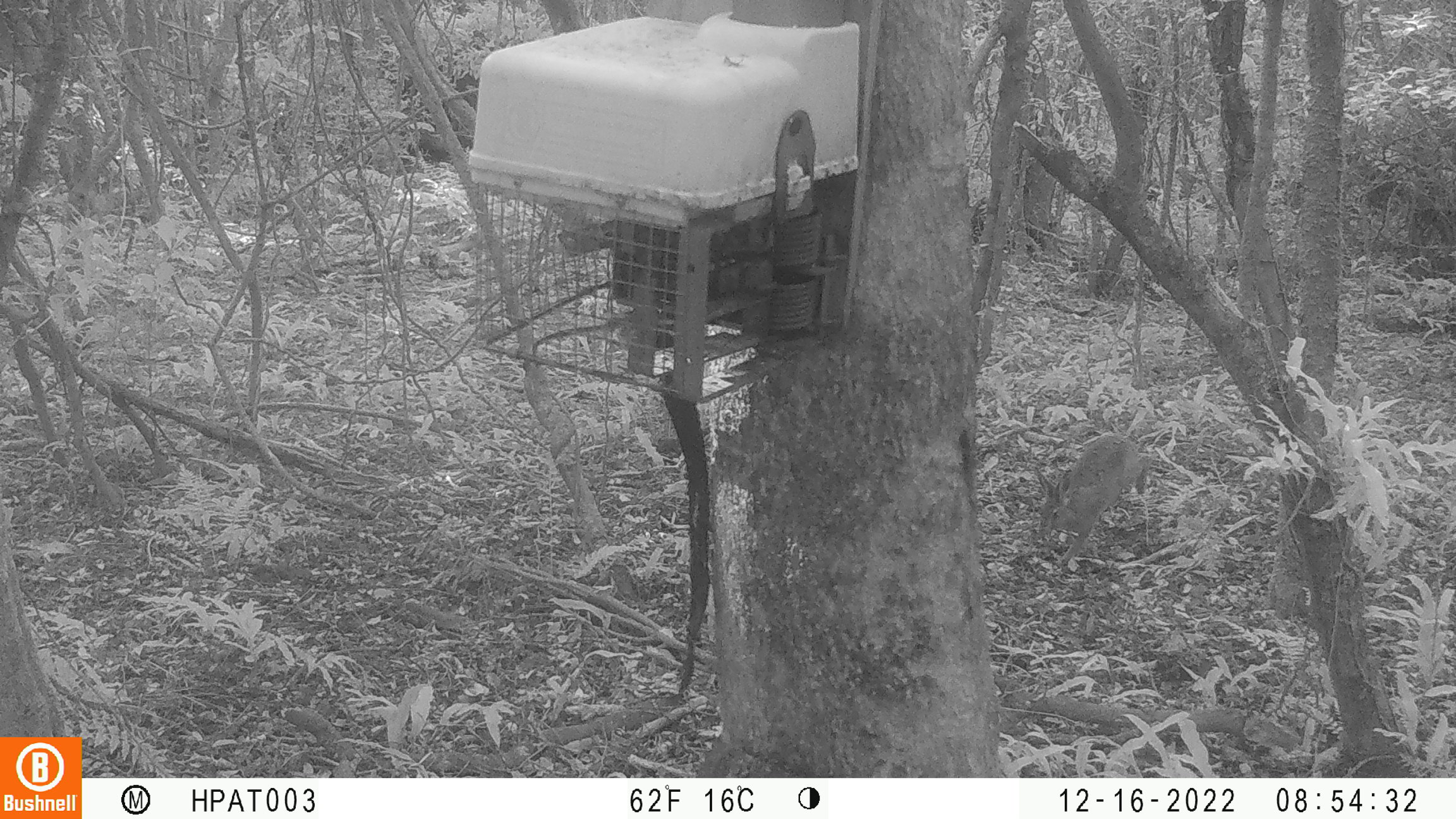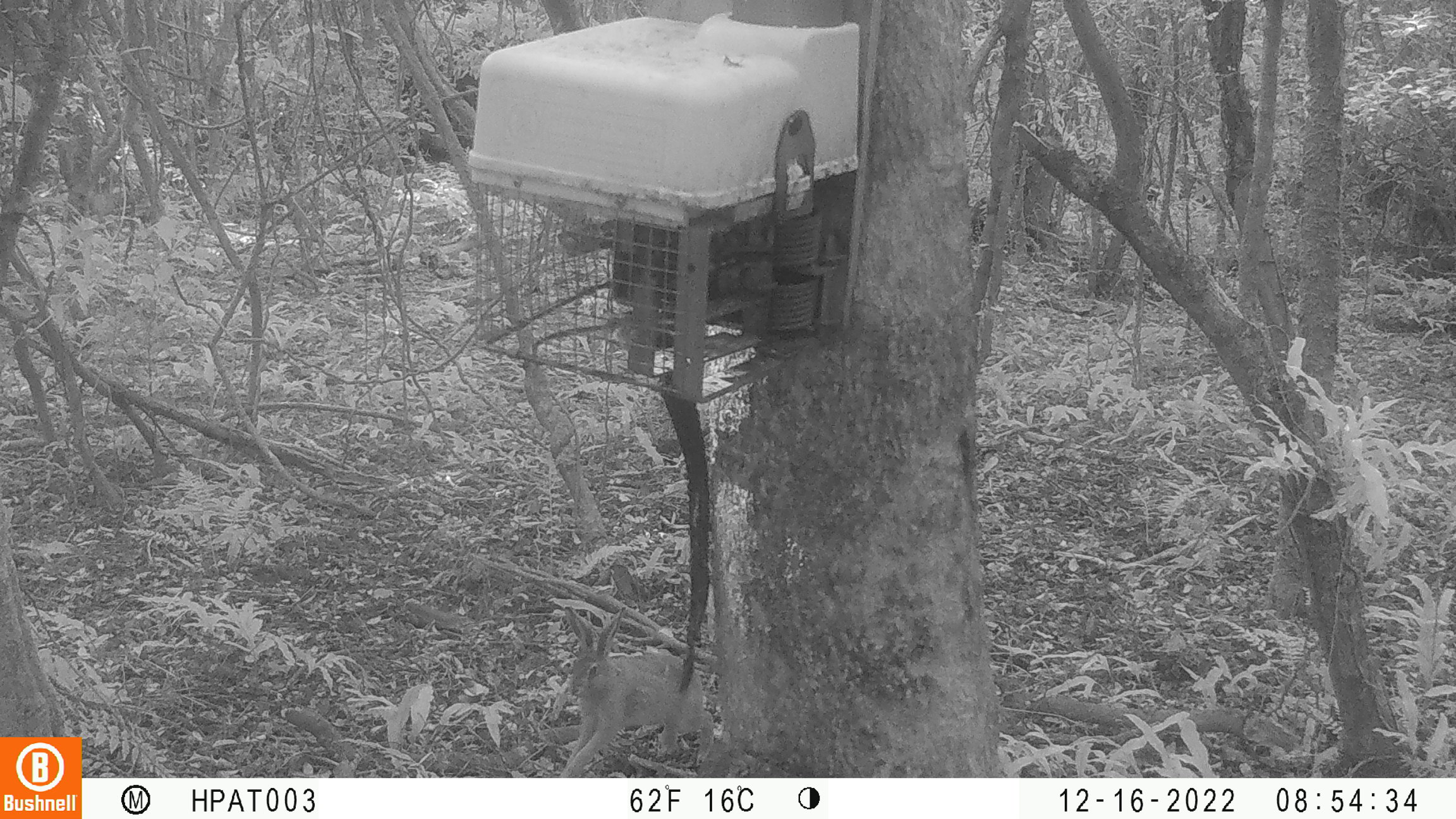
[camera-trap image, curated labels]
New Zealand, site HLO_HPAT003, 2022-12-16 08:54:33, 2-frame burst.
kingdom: Animalia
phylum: Chordata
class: Mammalia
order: Lagomorpha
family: Leporidae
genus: Lepus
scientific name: Lepus europaeus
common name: brown hare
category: hare